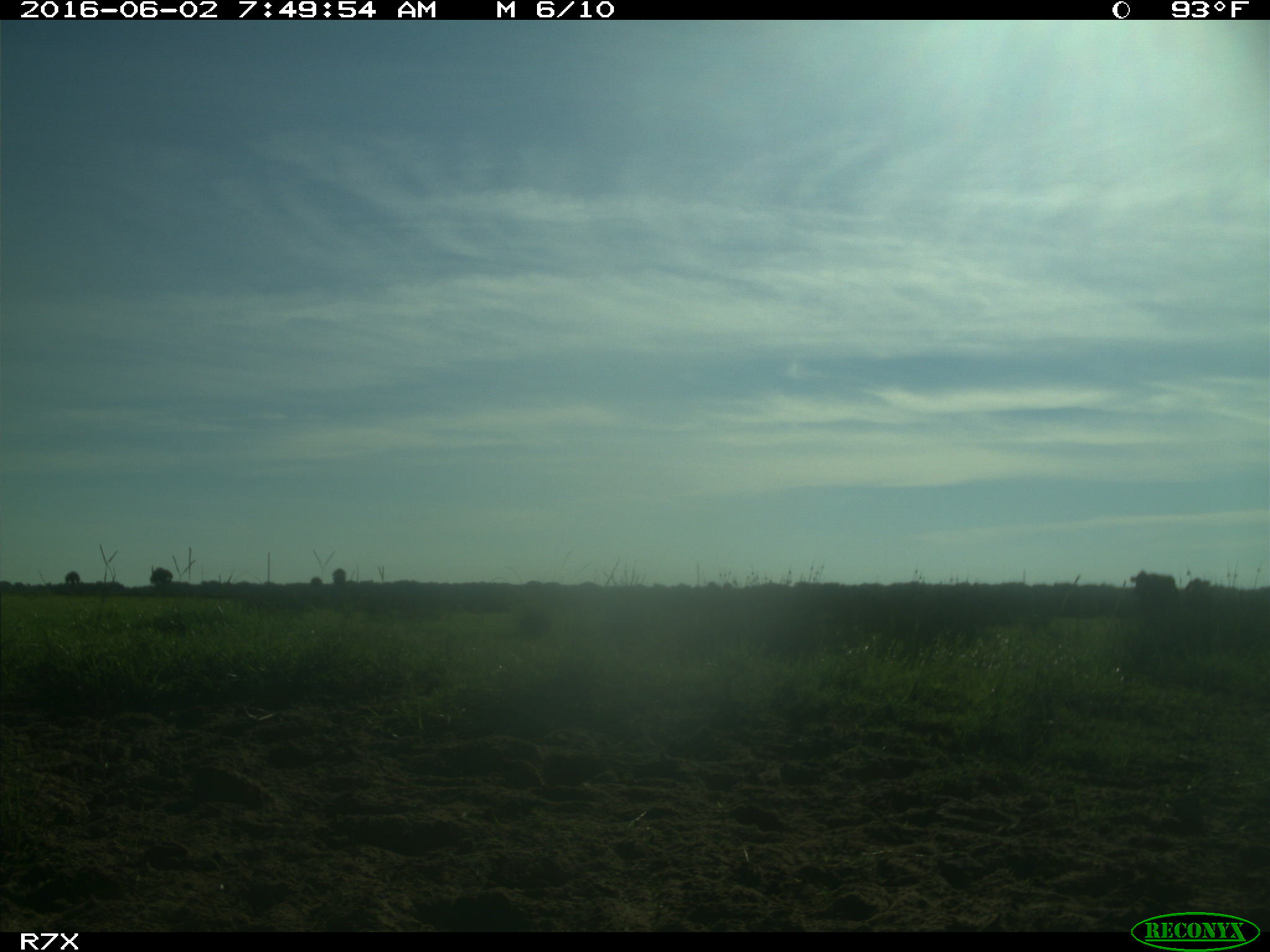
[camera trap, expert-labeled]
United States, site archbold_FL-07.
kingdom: Animalia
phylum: Chordata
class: Mammalia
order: Artiodactyla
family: Bovidae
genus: Bos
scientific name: Bos taurus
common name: domestic cow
Bos taurus (domestic cow).